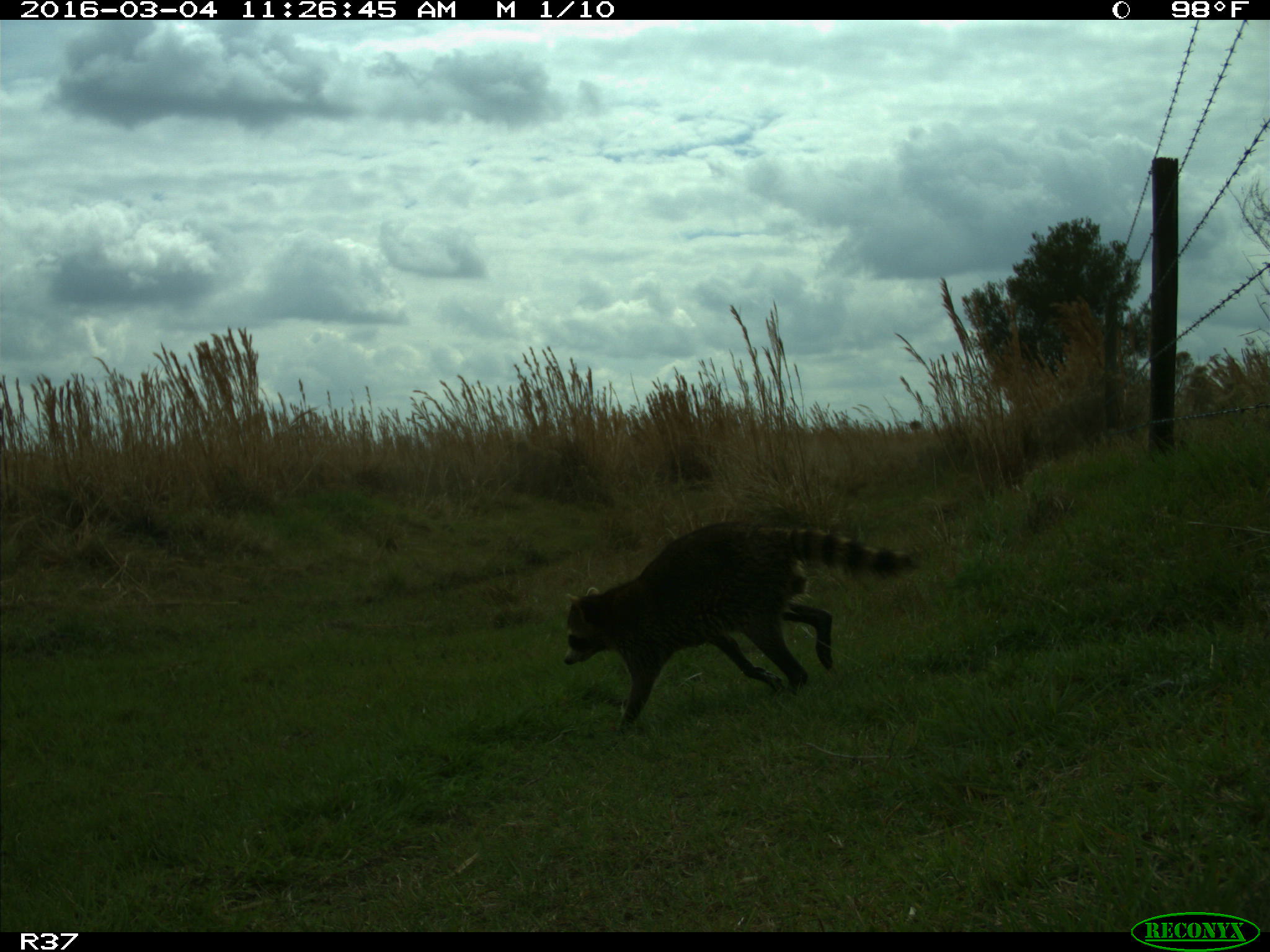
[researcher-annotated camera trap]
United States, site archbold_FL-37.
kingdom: Animalia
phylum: Chordata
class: Mammalia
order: Carnivora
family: Procyonidae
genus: Procyon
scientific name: Procyon lotor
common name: common raccoon